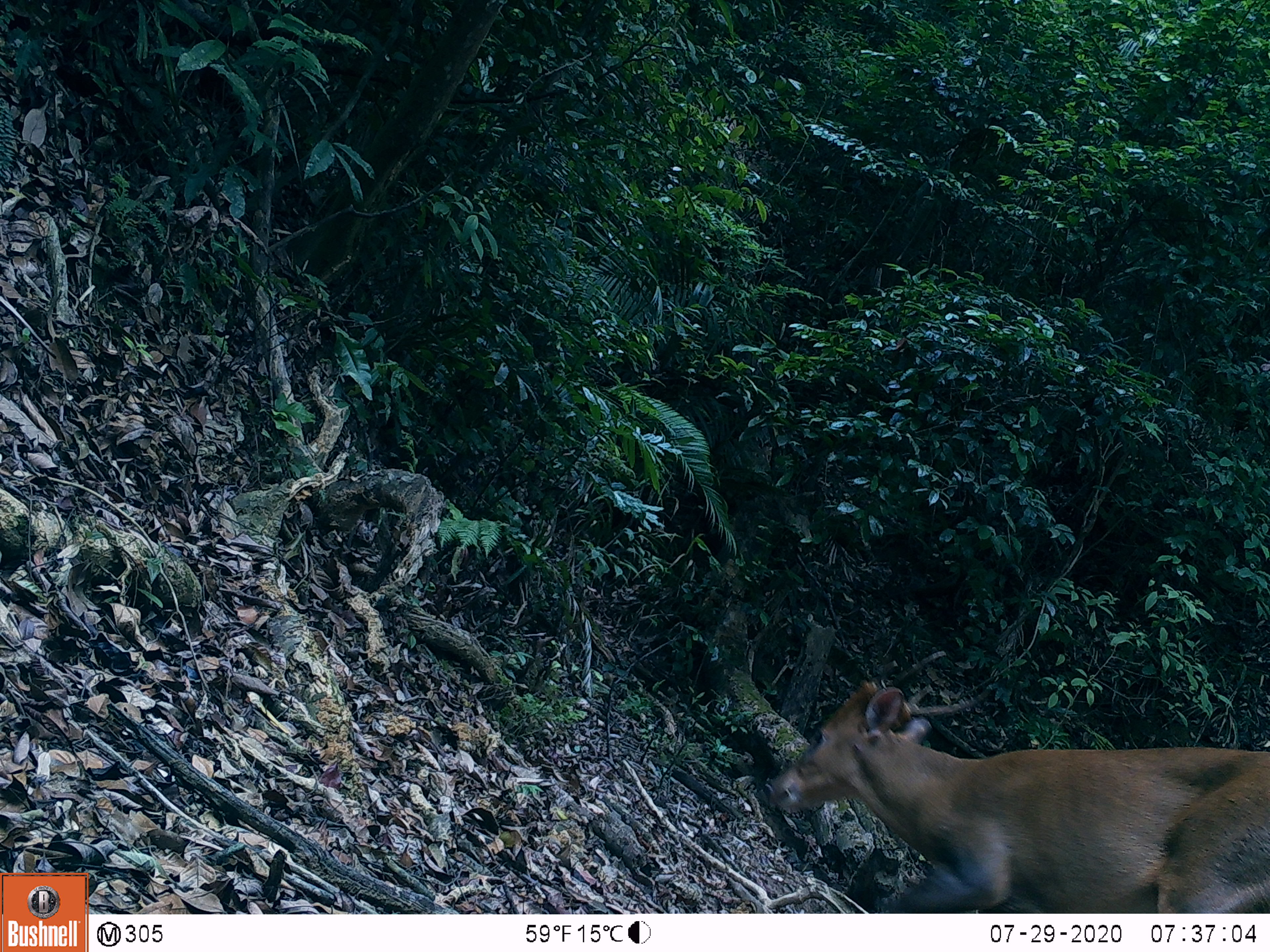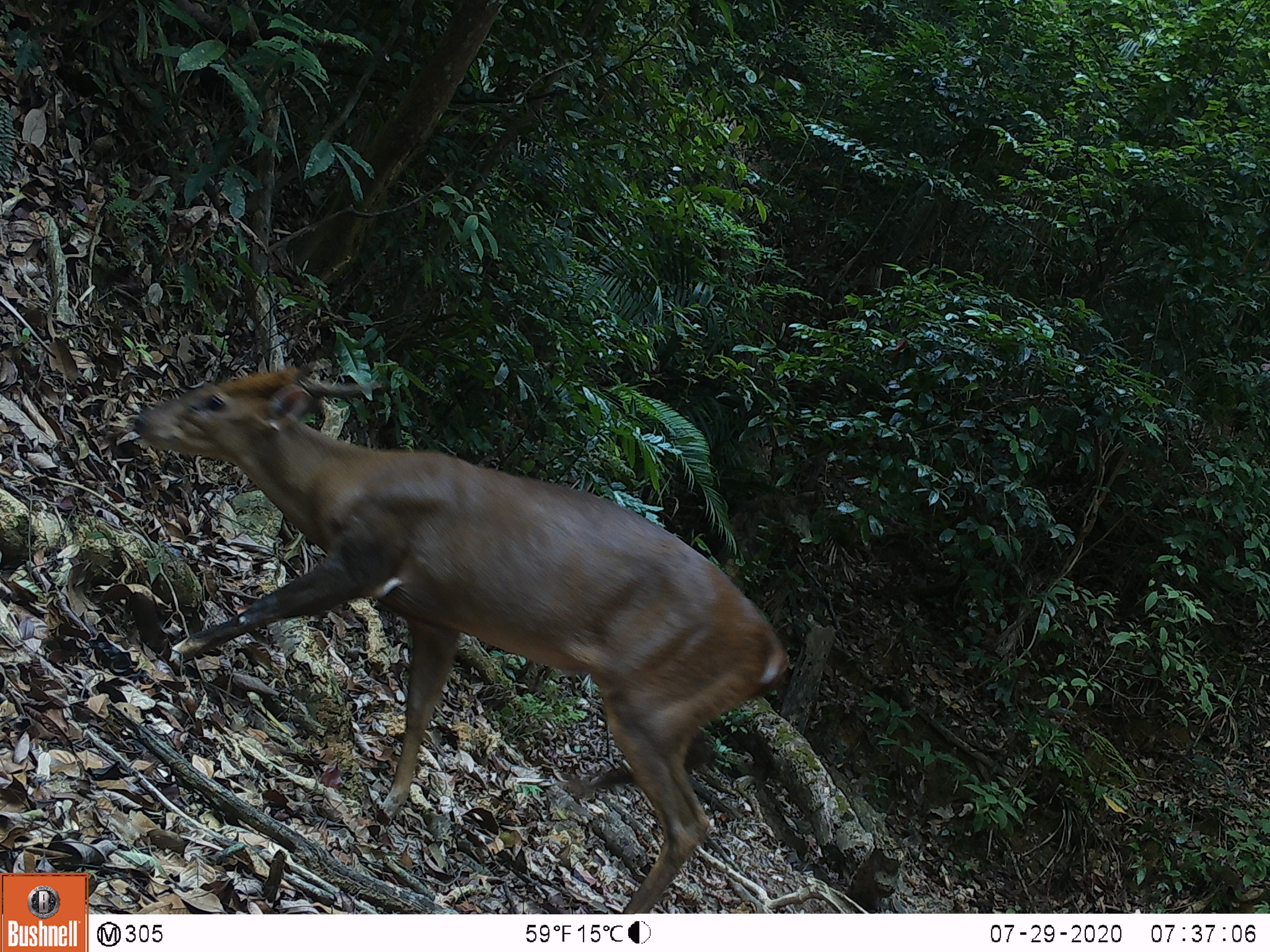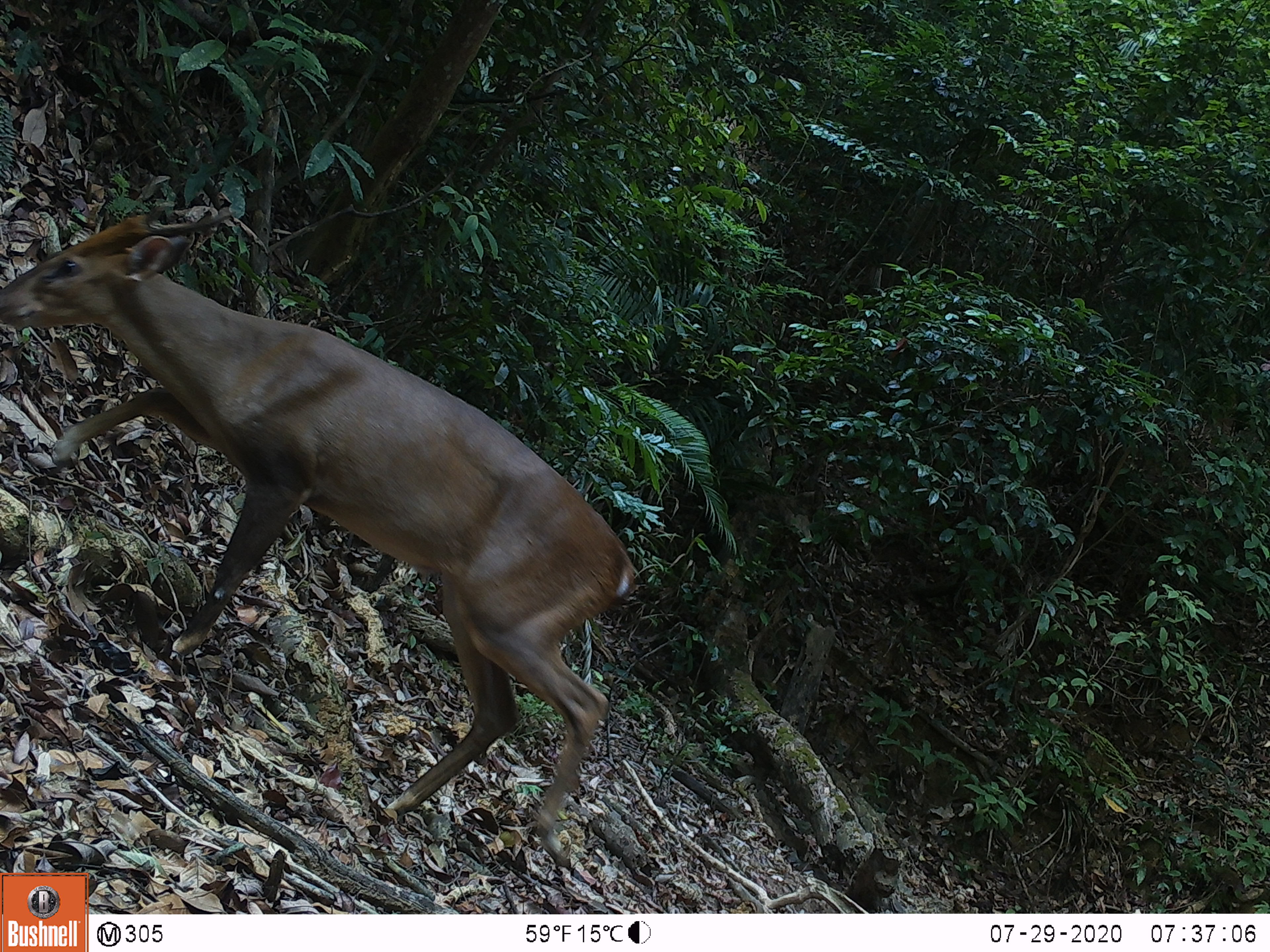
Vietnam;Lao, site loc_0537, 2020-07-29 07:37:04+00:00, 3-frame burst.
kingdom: Animalia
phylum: Chordata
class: Mammalia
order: Artiodactyla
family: Cervidae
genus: Muntiacus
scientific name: Muntiacus vuquangensis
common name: large-antlered muntjac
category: large antlered muntjac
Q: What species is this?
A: Large antlered muntjac (large-antlered muntjac) (Muntiacus vuquangensis).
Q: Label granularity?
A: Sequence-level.